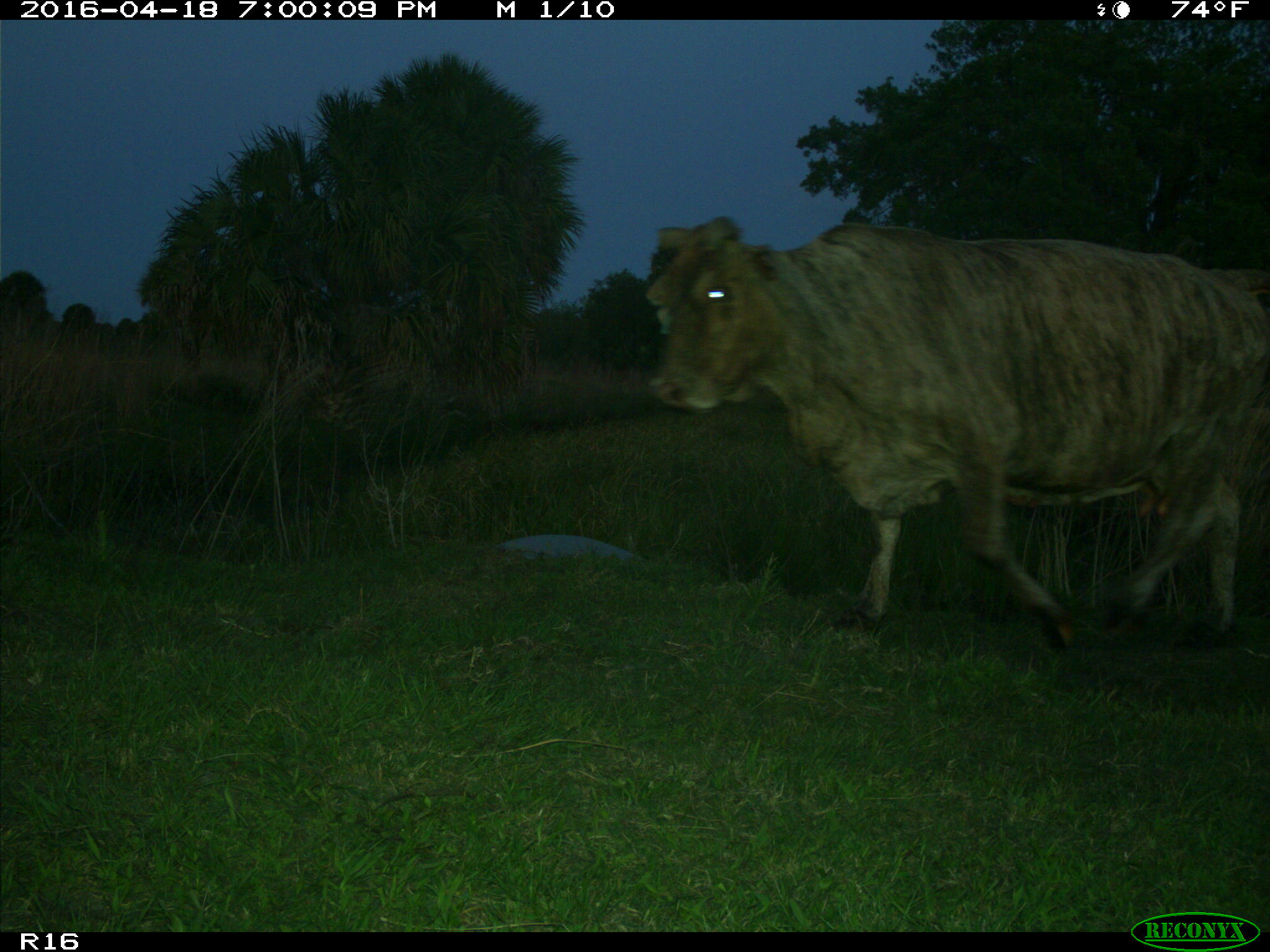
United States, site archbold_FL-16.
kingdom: Animalia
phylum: Chordata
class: Mammalia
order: Artiodactyla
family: Bovidae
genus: Bos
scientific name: Bos taurus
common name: domestic cow